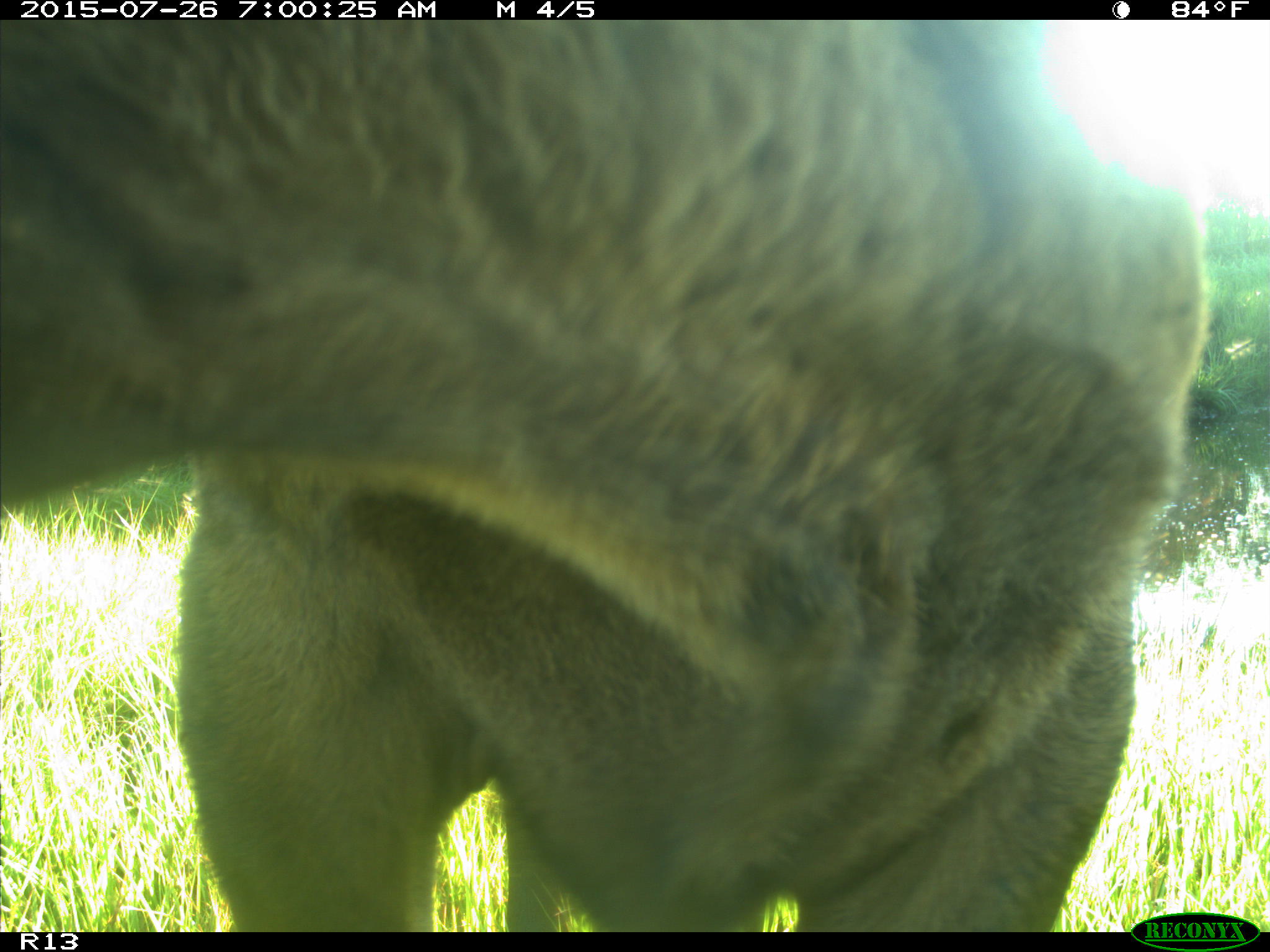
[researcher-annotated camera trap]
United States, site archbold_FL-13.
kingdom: Animalia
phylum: Chordata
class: Mammalia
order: Artiodactyla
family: Suidae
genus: Sus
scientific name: Sus scrofa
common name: wild boar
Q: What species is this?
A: Sus scrofa (wild boar).